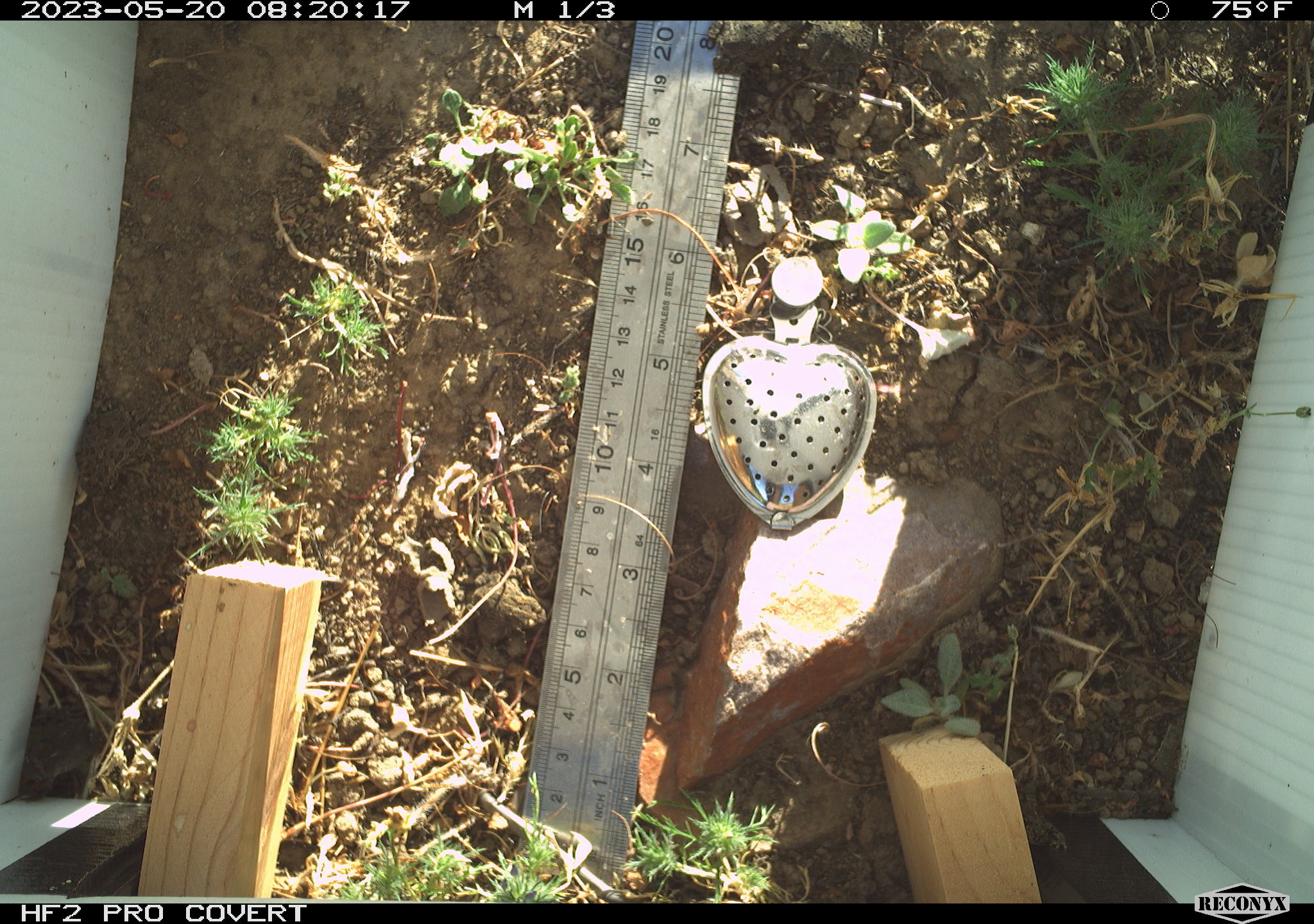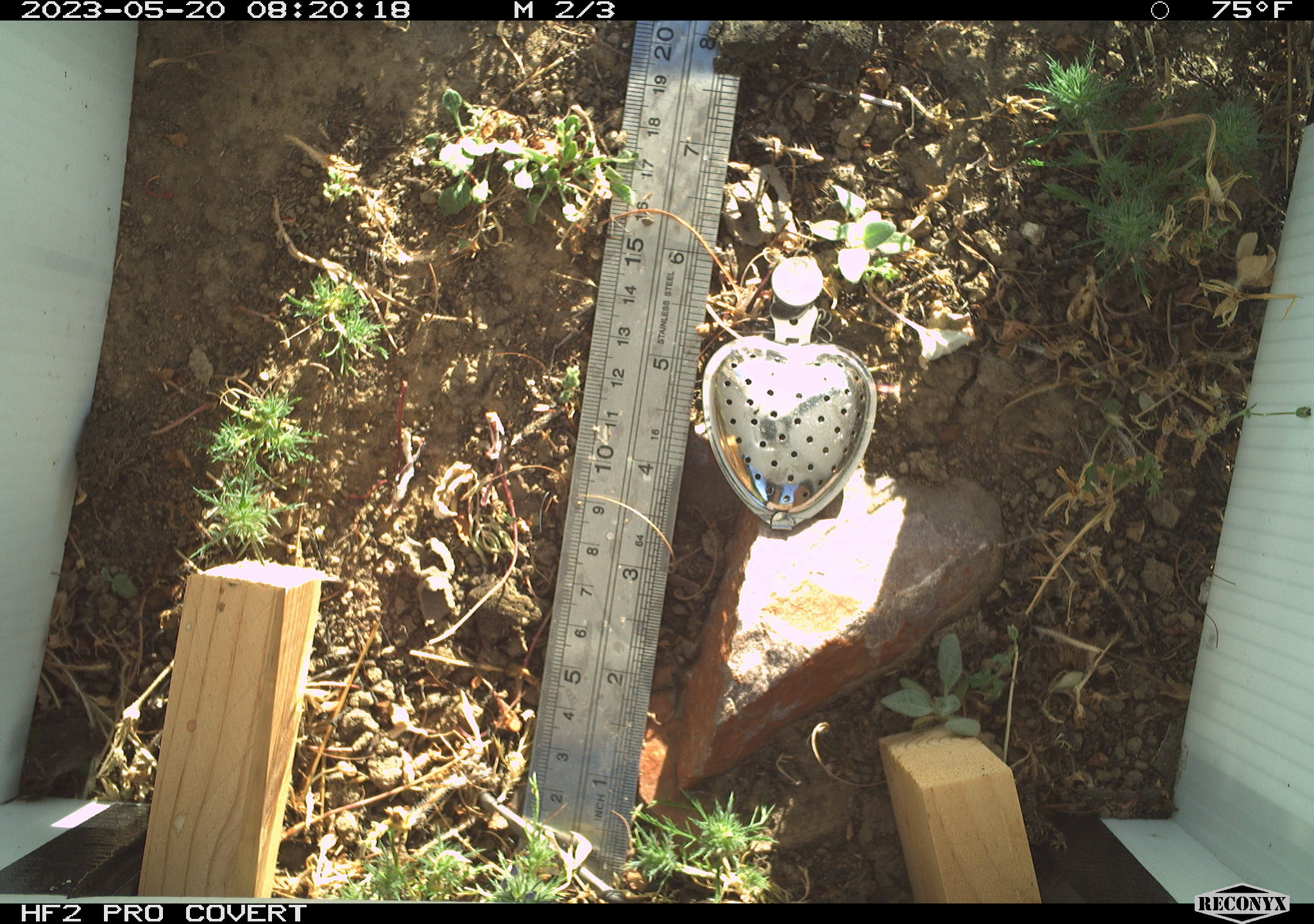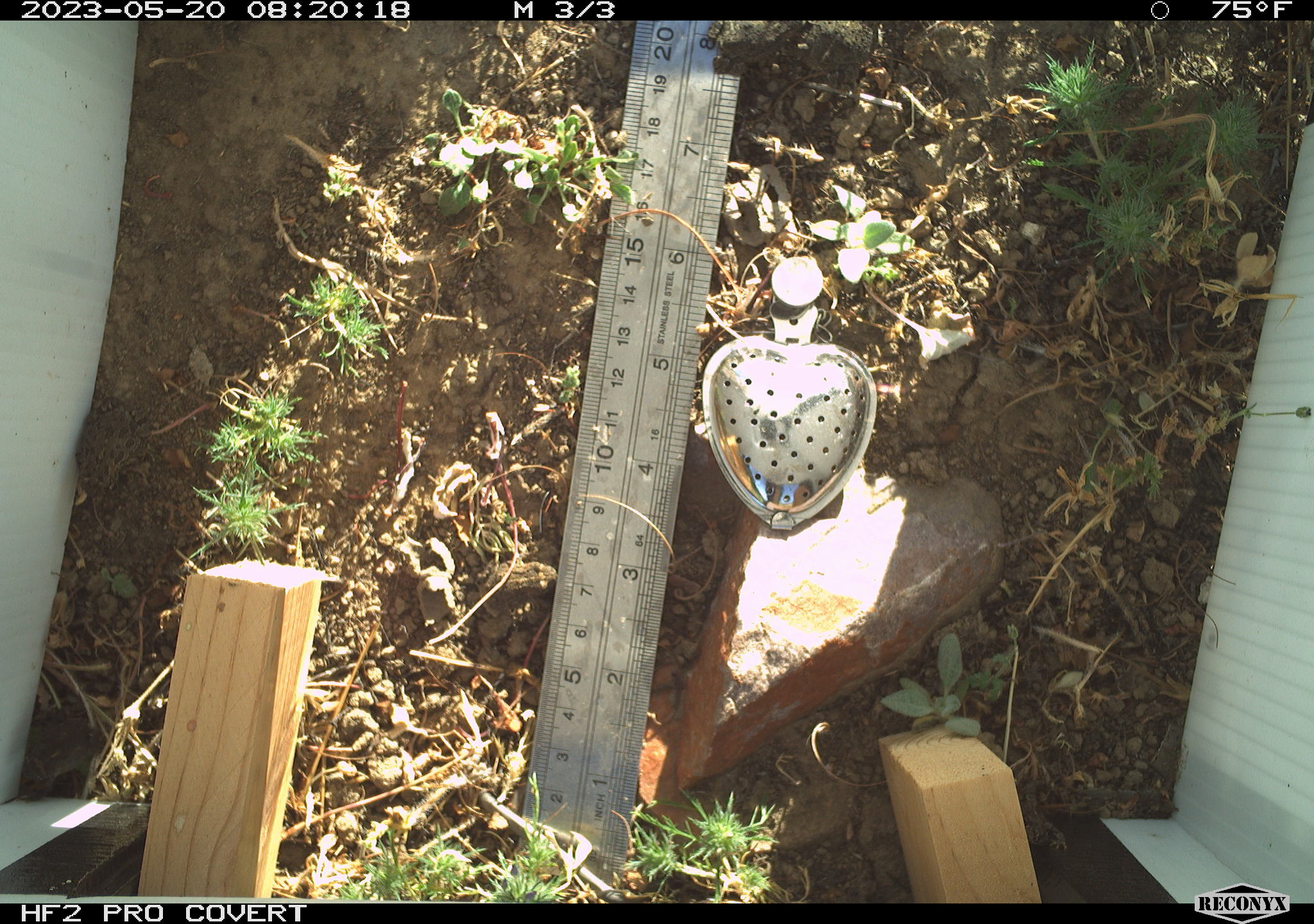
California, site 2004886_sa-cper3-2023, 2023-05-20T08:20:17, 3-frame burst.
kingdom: Animalia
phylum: Chordata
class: Amphibia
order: Anura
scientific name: Anura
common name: frogs